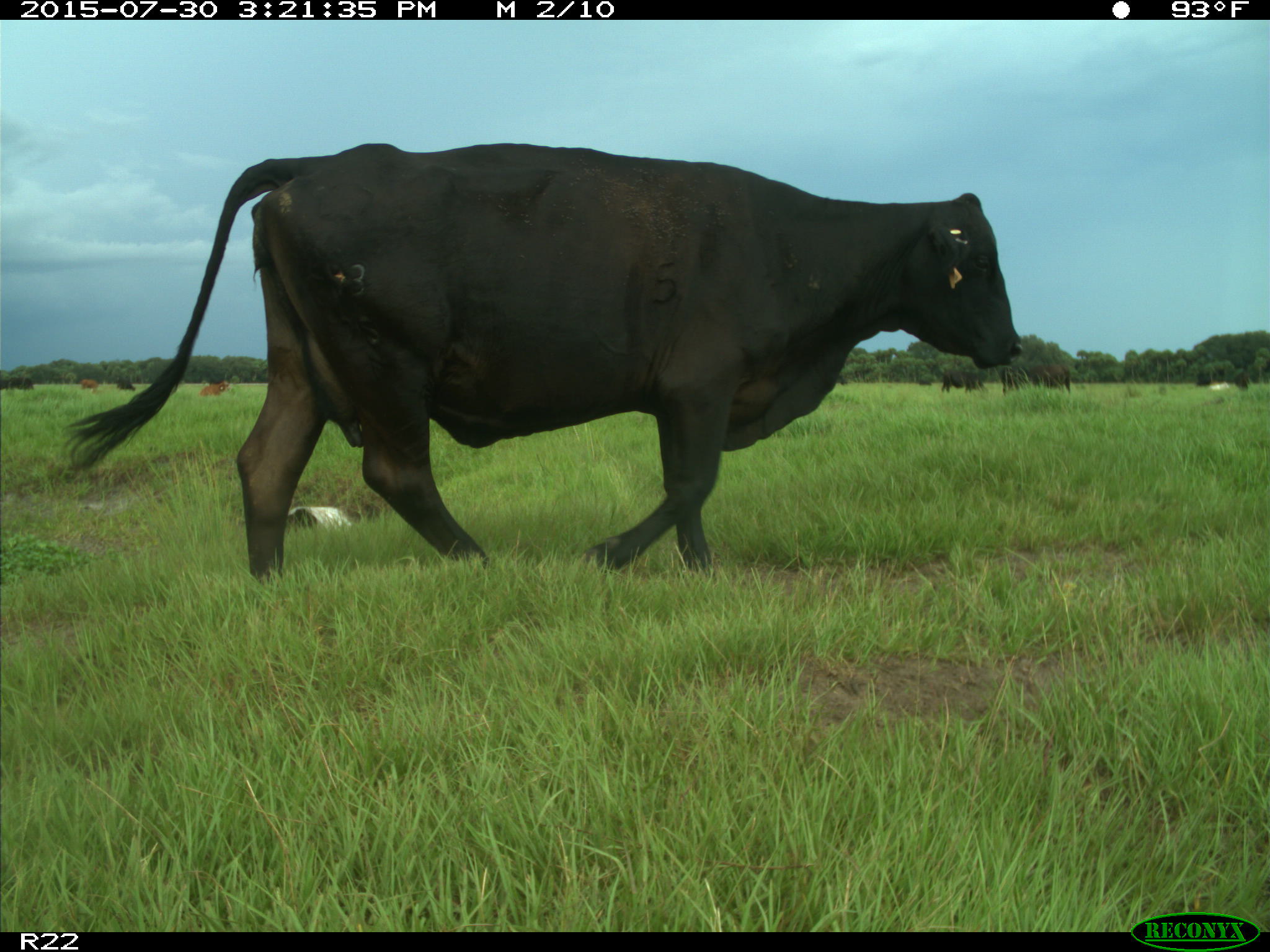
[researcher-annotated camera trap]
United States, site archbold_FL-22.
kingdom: Animalia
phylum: Chordata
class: Mammalia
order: Artiodactyla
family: Bovidae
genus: Bos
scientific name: Bos taurus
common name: domestic cow